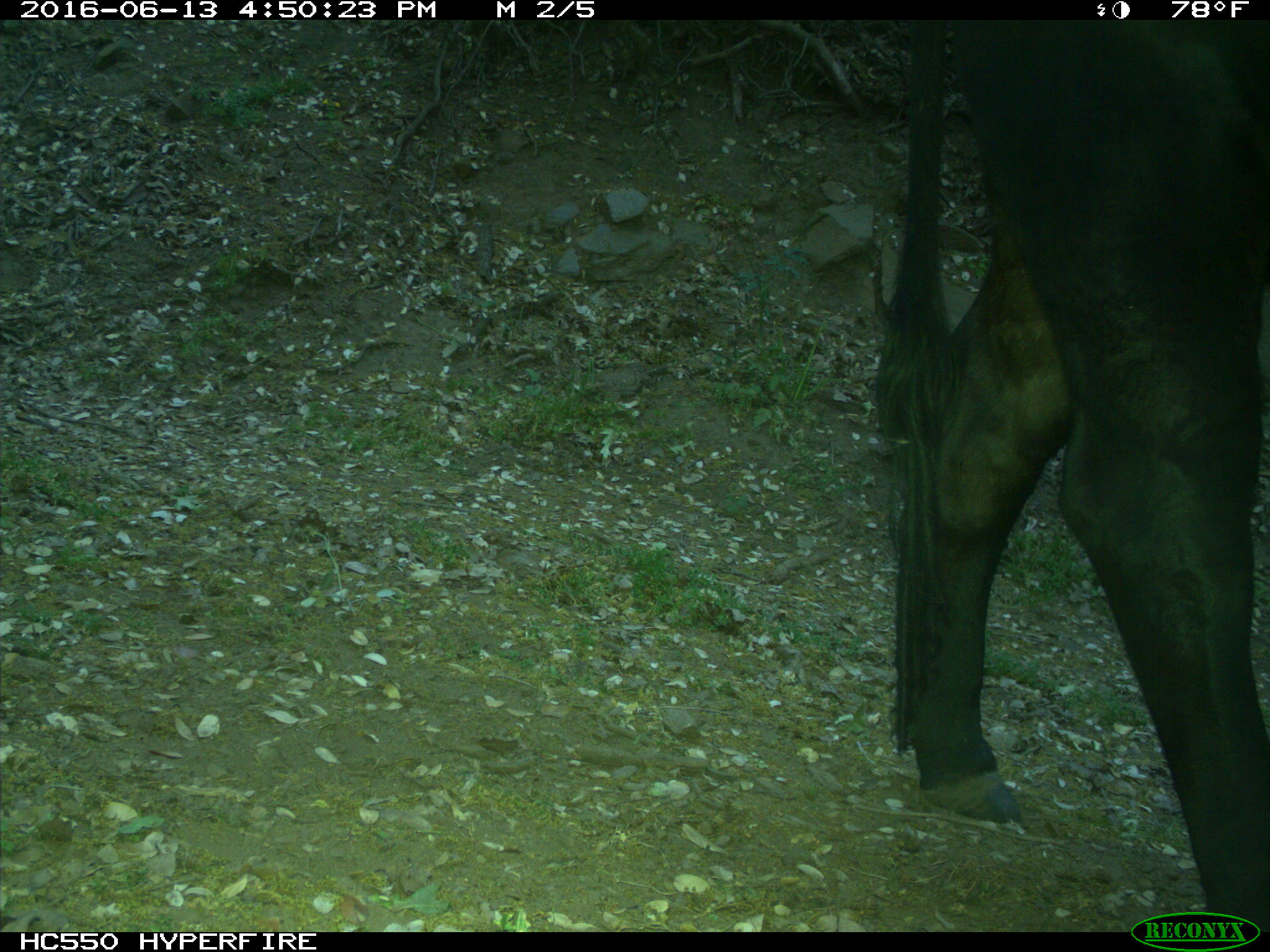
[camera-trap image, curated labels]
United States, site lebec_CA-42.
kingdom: Animalia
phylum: Chordata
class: Mammalia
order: Artiodactyla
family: Bovidae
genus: Bos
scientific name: Bos taurus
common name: domestic cow